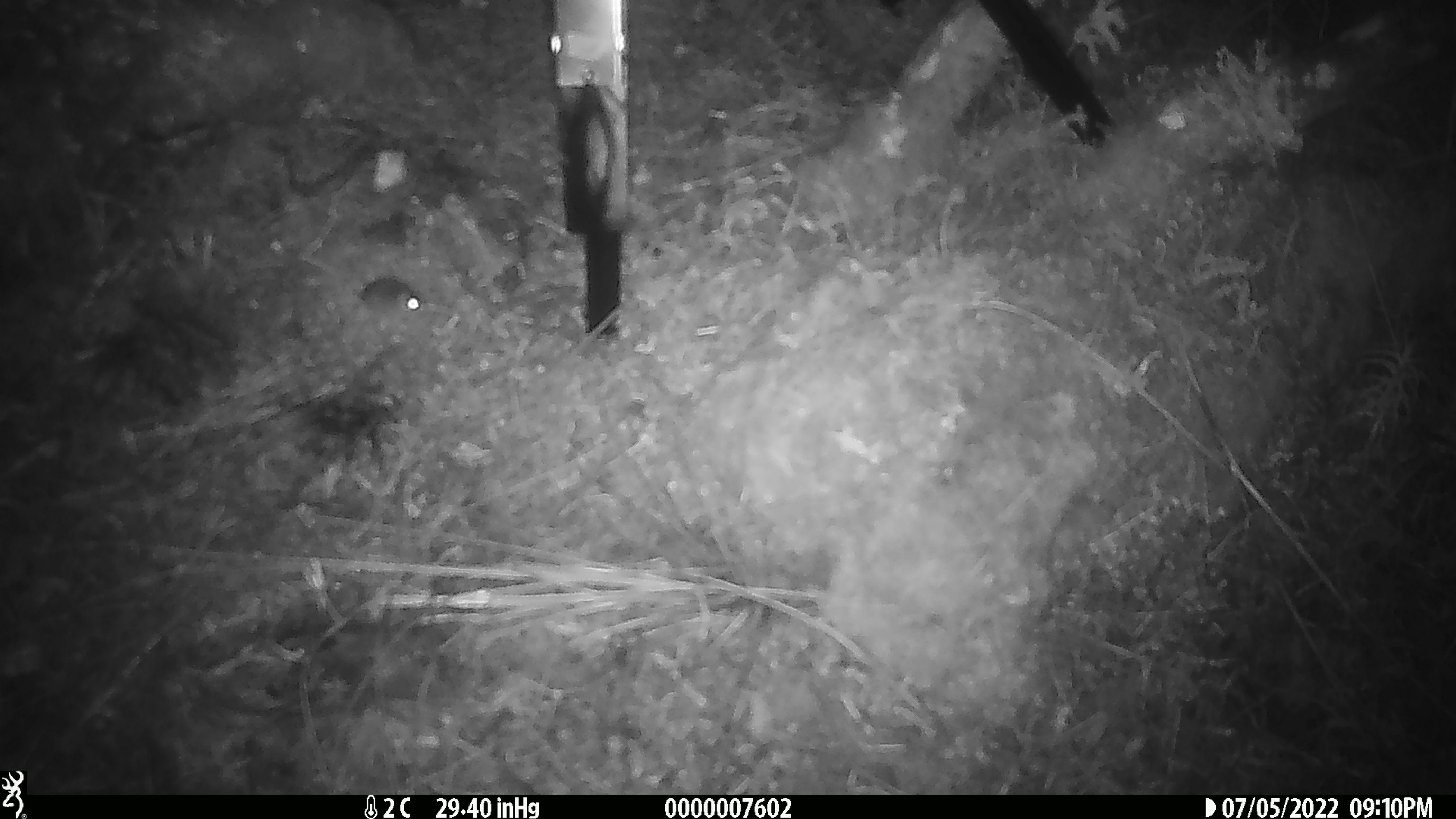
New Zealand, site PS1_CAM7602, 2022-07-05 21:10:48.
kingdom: Animalia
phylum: Chordata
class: Mammalia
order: Rodentia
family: Muridae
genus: Mus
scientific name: Mus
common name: mouse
Mouse (Mus).